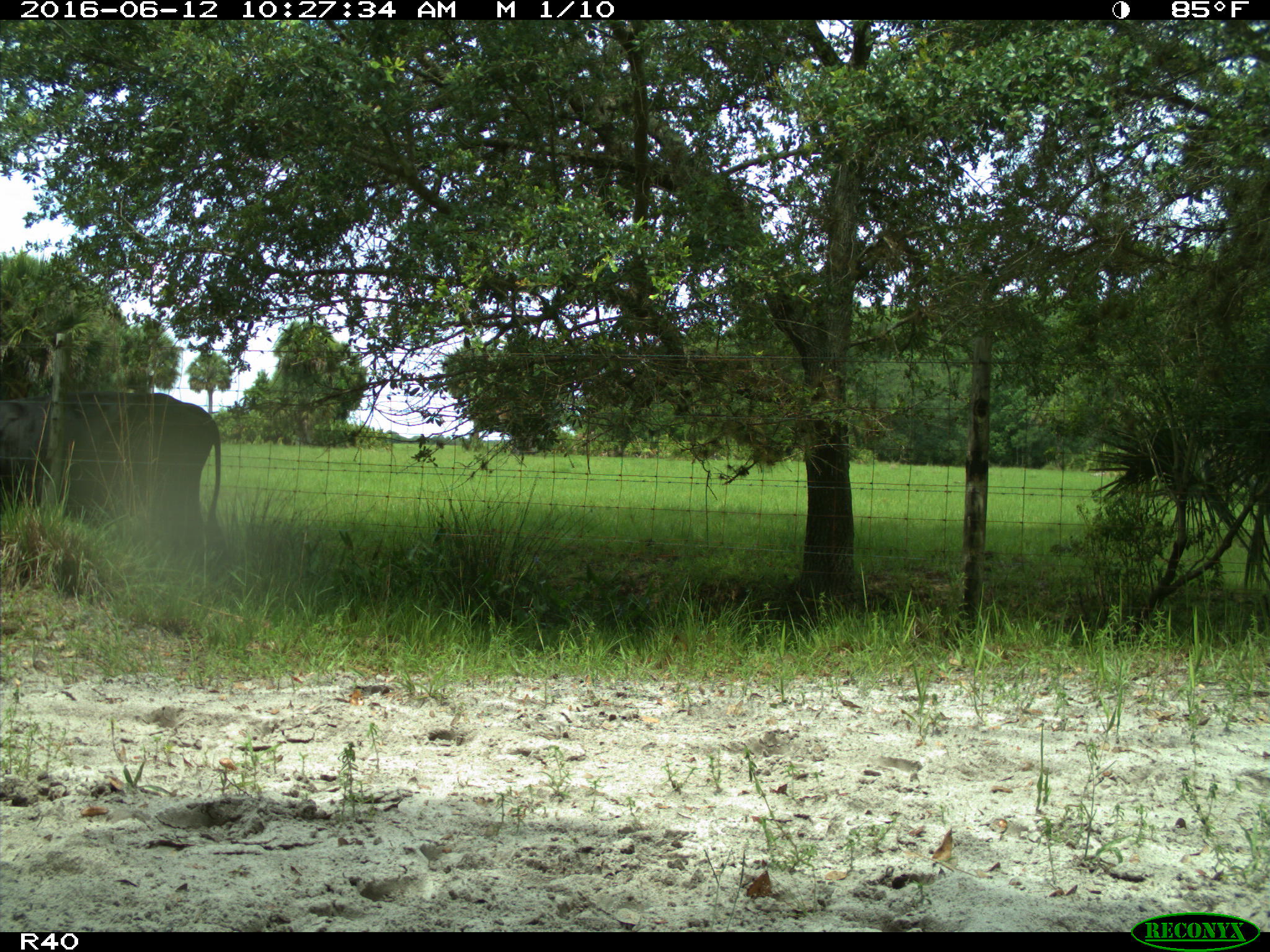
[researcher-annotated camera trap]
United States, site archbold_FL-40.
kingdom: Animalia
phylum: Chordata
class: Mammalia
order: Artiodactyla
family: Bovidae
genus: Bos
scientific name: Bos taurus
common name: domestic cow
Bos taurus (domestic cow).